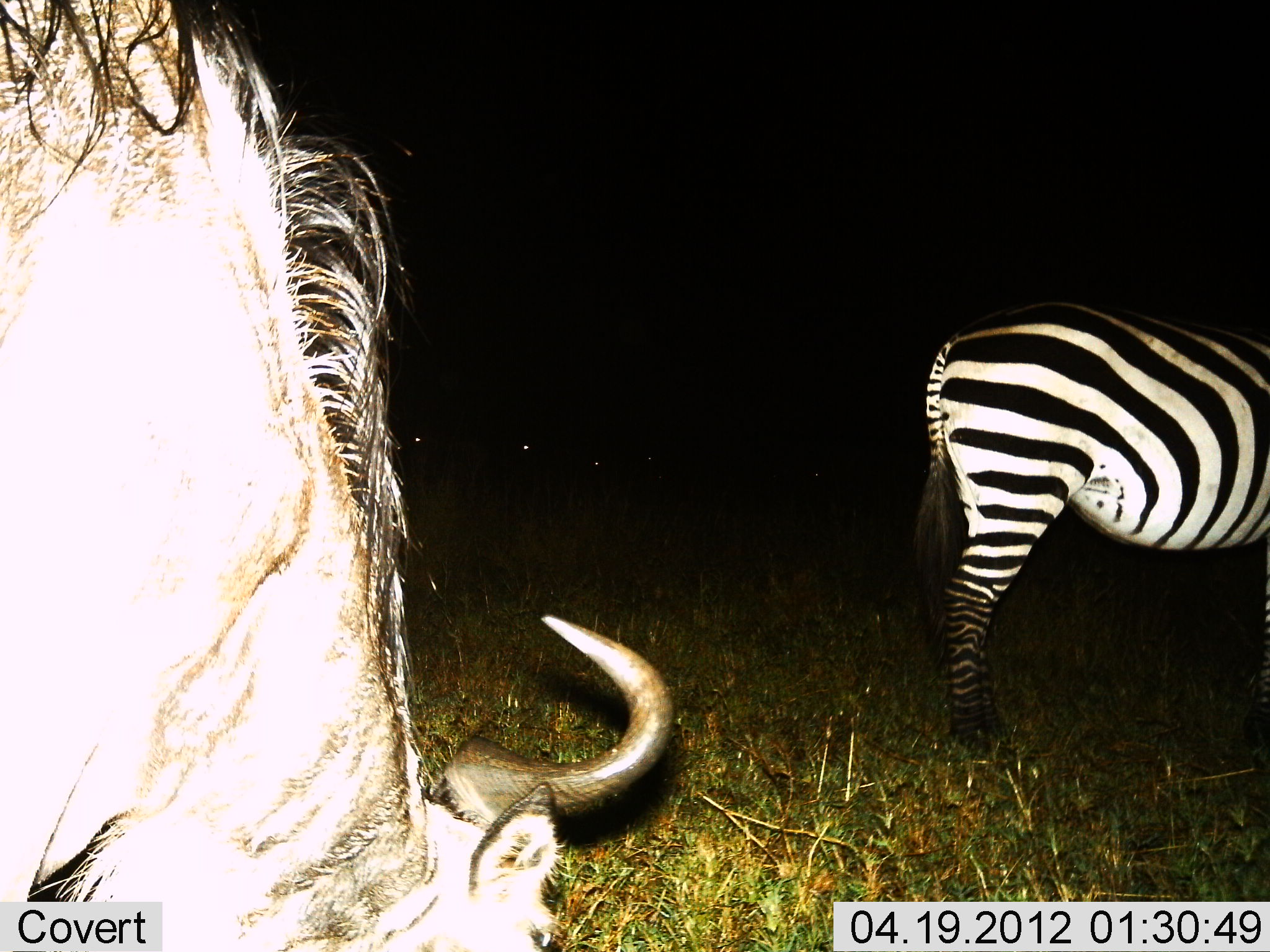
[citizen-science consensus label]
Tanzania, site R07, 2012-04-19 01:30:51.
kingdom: Animalia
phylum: Chordata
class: Mammalia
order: Artiodactyla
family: Bovidae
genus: Connochaetes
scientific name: Connochaetes taurinus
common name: blue wildebeest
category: wildebeest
Wildebeest (blue wildebeest) (Connochaetes taurinus), count 1. Behavior (volunteer vote fractions): standing 36%, resting 0%, moving 0%, interacting 0%. Young present (vote fraction): 0%. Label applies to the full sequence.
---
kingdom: Animalia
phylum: Chordata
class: Mammalia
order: Perissodactyla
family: Equidae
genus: Equus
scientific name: Equus quagga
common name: plains zebra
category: zebra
Zebra (plains zebra) (Equus quagga), count 1. Behavior (volunteer vote fractions): standing 100%, resting 0%, moving 0%, interacting 0%. Young present (vote fraction): 0%. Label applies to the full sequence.